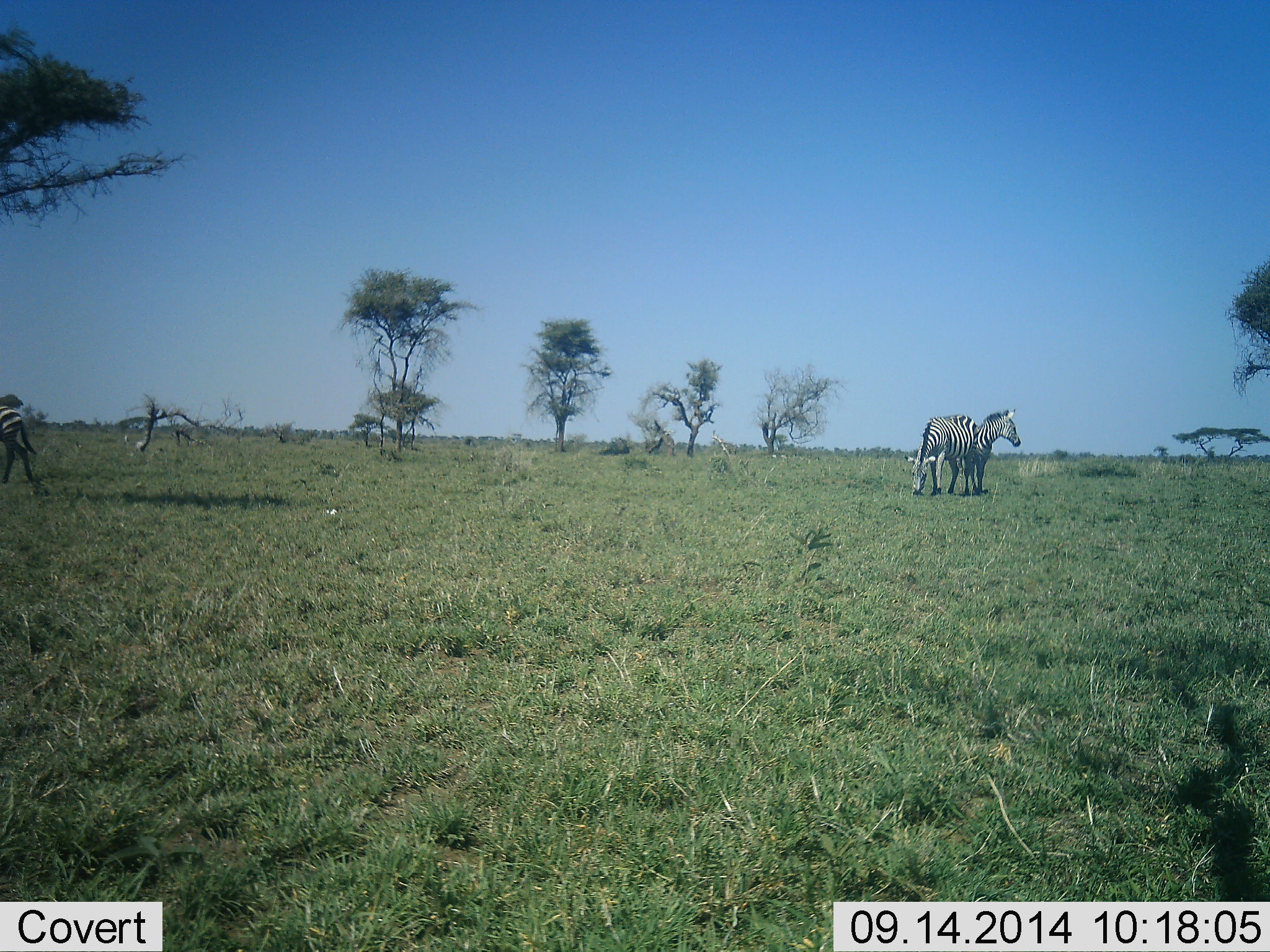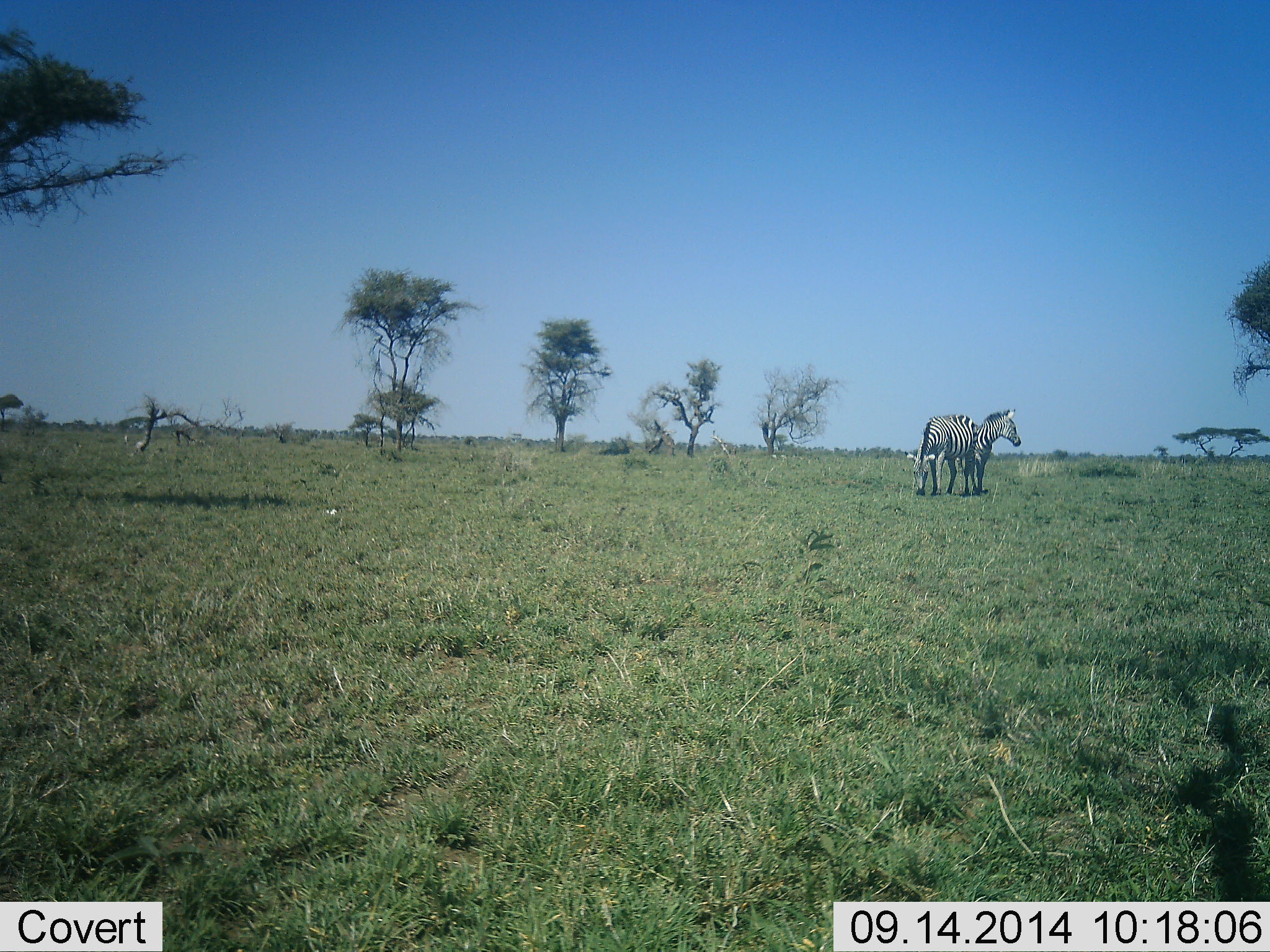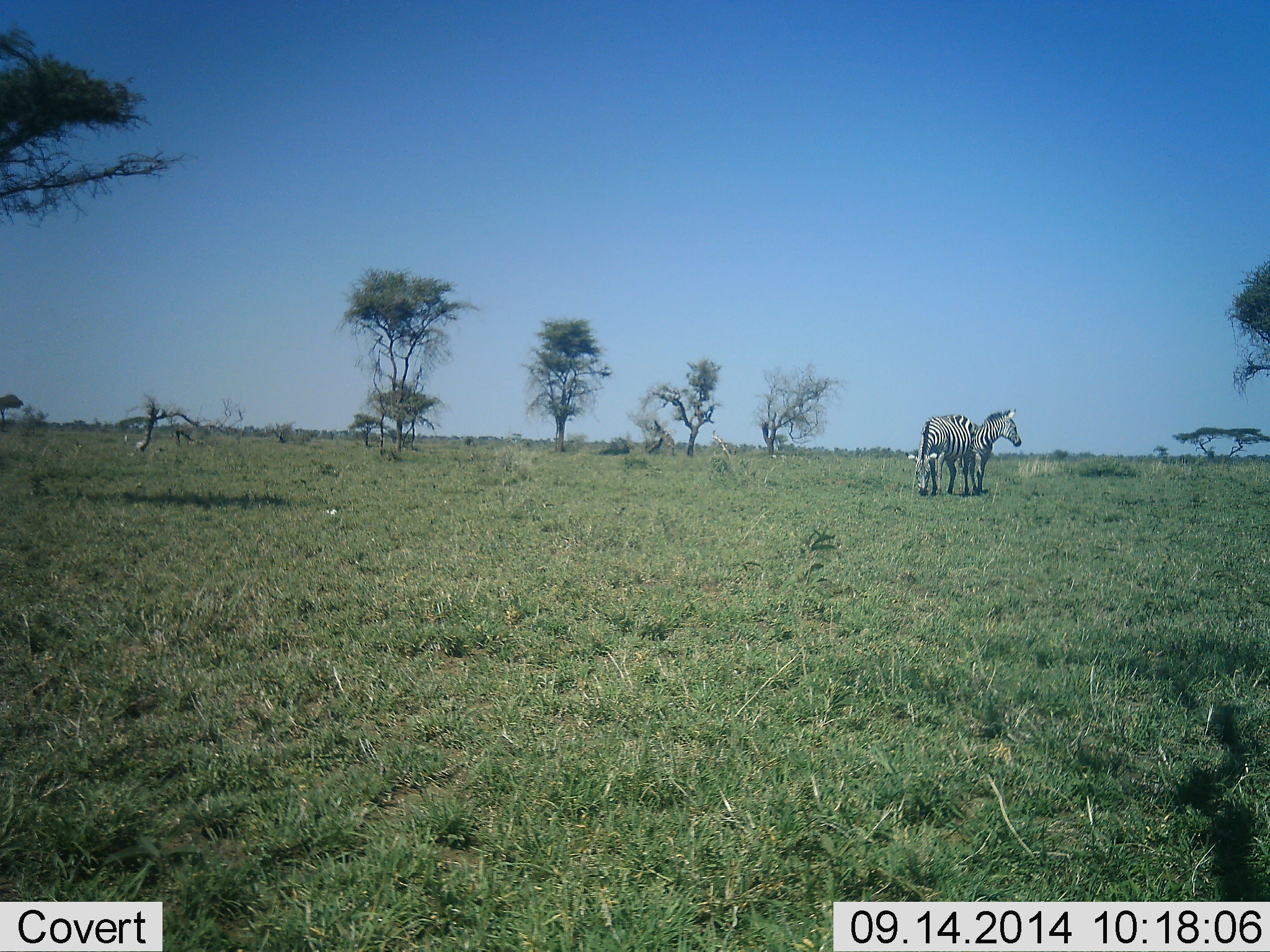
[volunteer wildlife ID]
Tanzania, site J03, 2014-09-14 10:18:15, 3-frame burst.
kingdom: Animalia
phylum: Chordata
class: Mammalia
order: Perissodactyla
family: Equidae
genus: Equus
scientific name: Equus quagga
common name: plains zebra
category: zebra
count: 3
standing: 90%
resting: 0%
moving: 60%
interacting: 0%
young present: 0%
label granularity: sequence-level